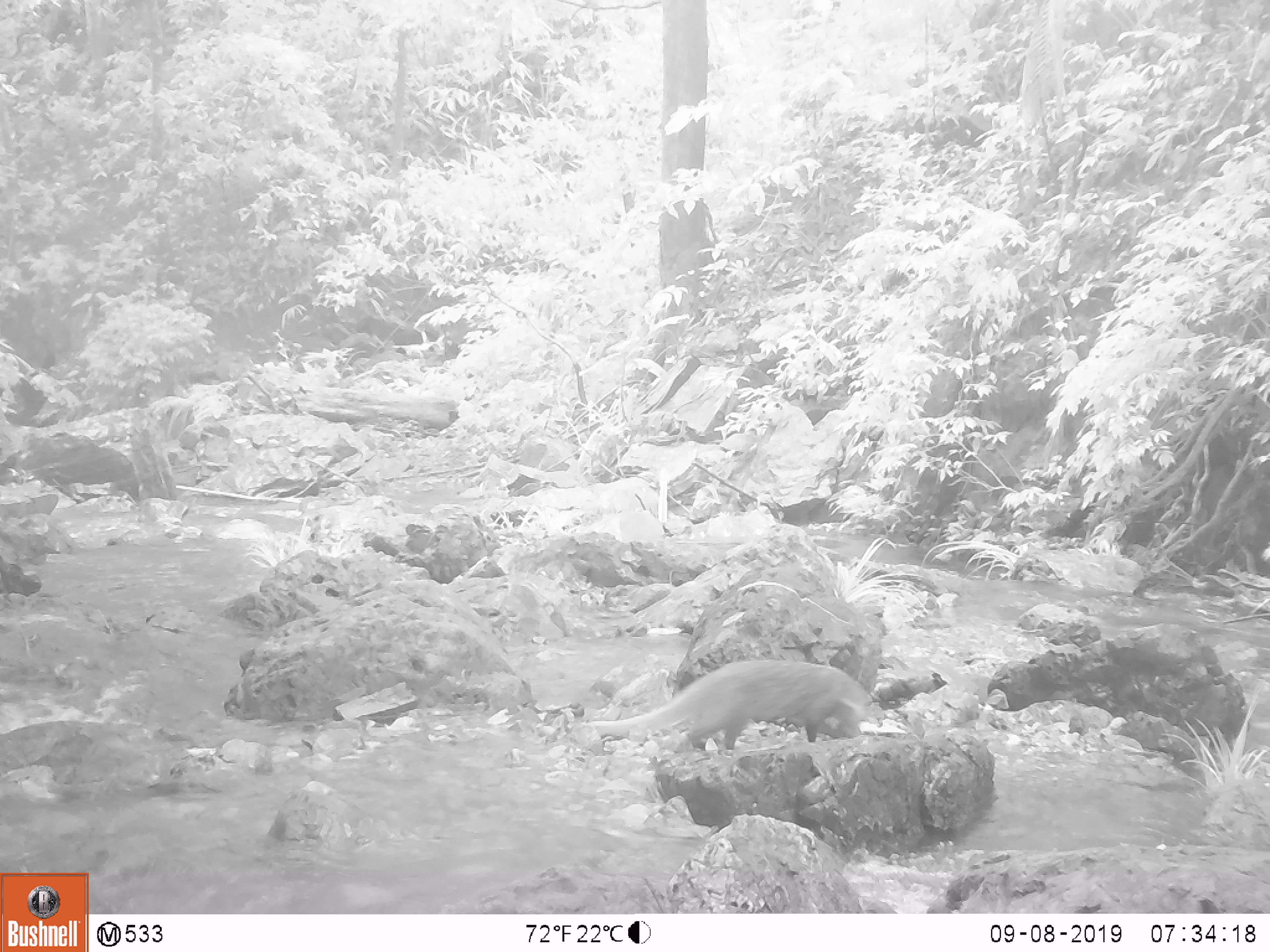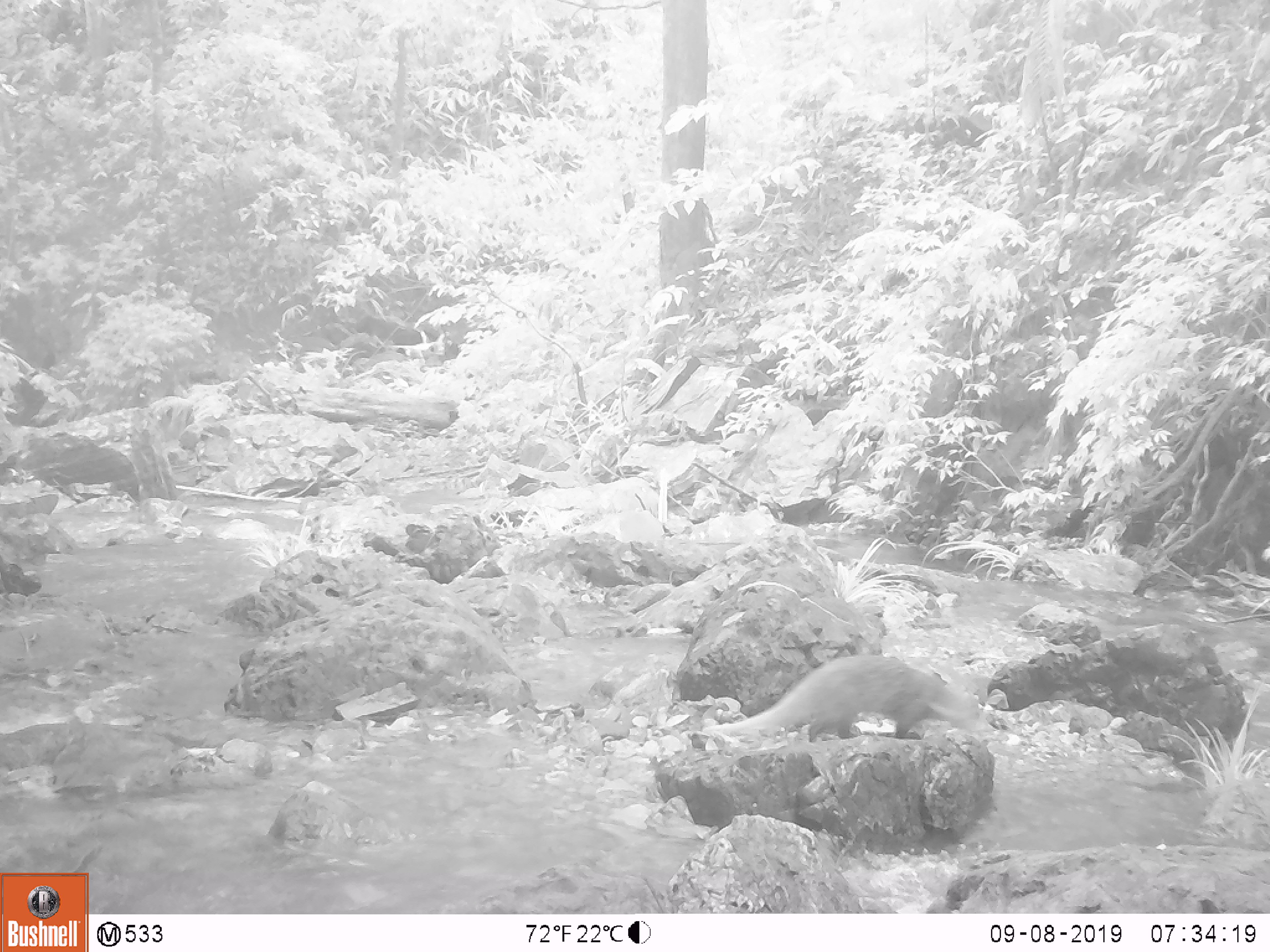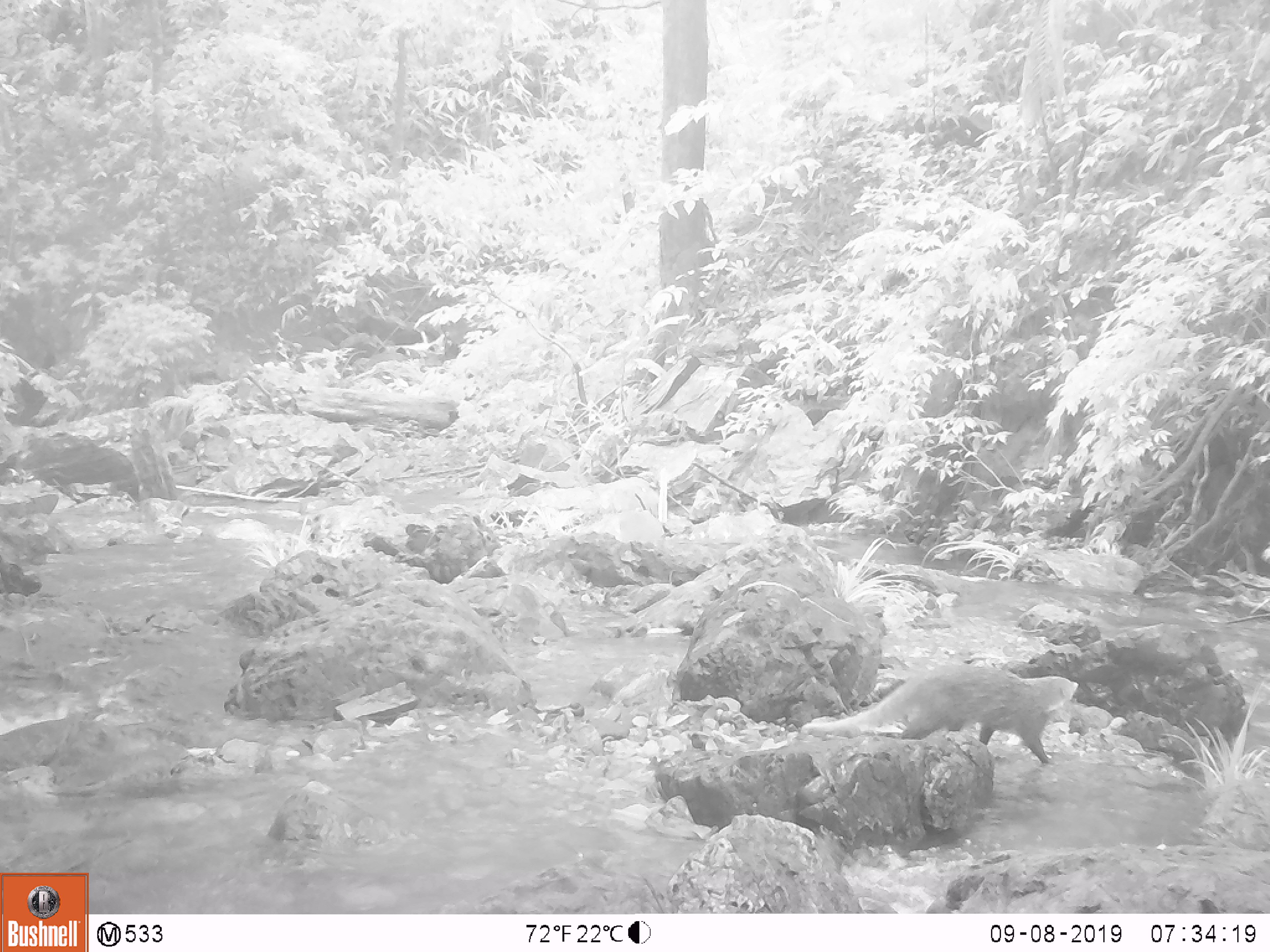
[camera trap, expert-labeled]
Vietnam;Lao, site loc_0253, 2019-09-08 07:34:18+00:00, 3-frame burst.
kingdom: Animalia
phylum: Chordata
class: Mammalia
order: Carnivora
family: Herpestidae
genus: Urva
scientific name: Urva urva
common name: crab-eating mongoose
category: crab eating mongoose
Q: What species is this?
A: Crab eating mongoose (crab-eating mongoose) (Urva urva).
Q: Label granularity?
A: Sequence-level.